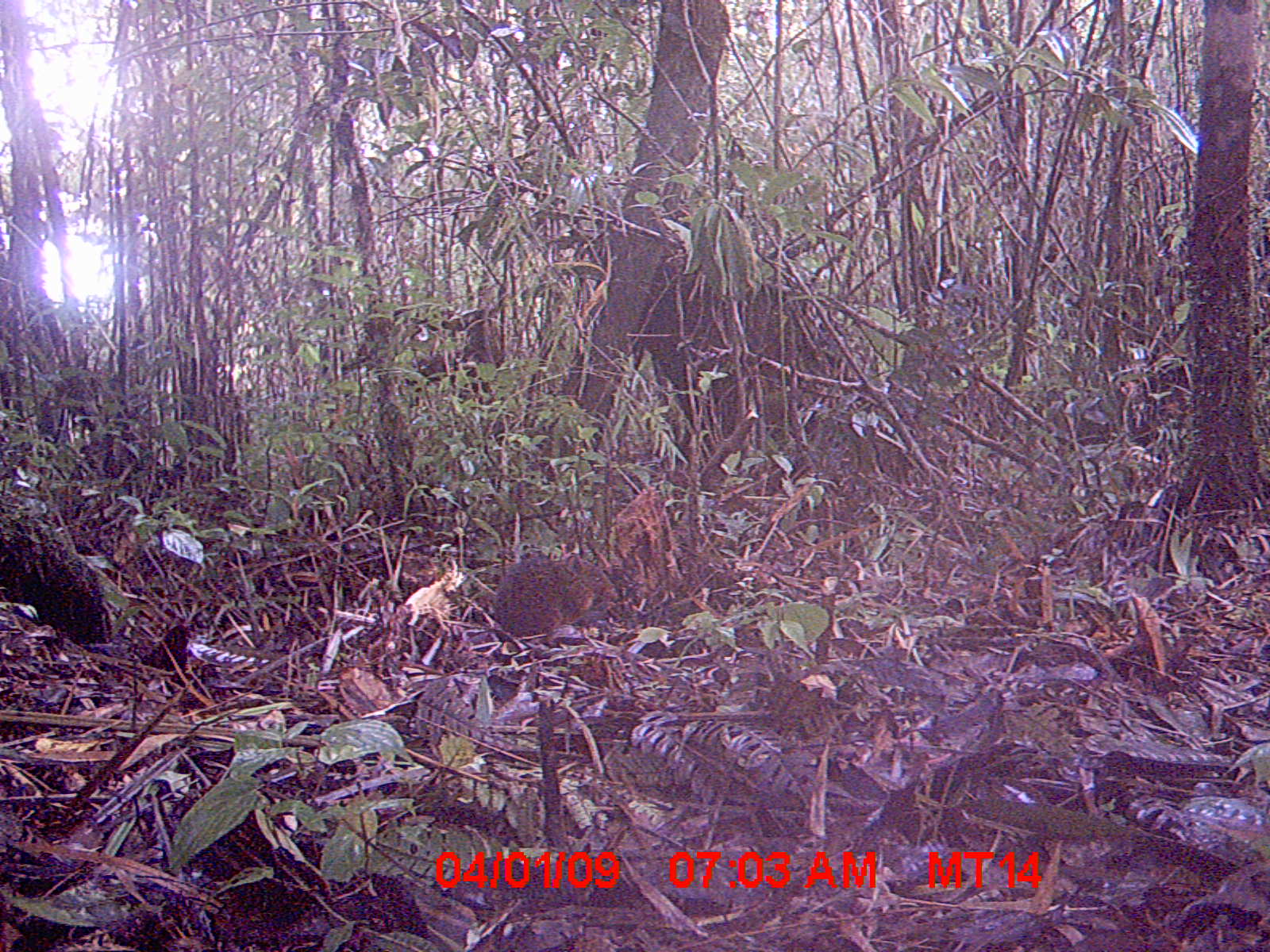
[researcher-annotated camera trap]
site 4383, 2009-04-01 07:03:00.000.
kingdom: Animalia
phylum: Chordata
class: Mammalia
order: Rodentia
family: Nesomyidae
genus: Nesomys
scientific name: Nesomys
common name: nesomys rodents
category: nesomys sp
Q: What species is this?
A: Nesomys sp (nesomys rodents) (Nesomys).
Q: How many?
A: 1.